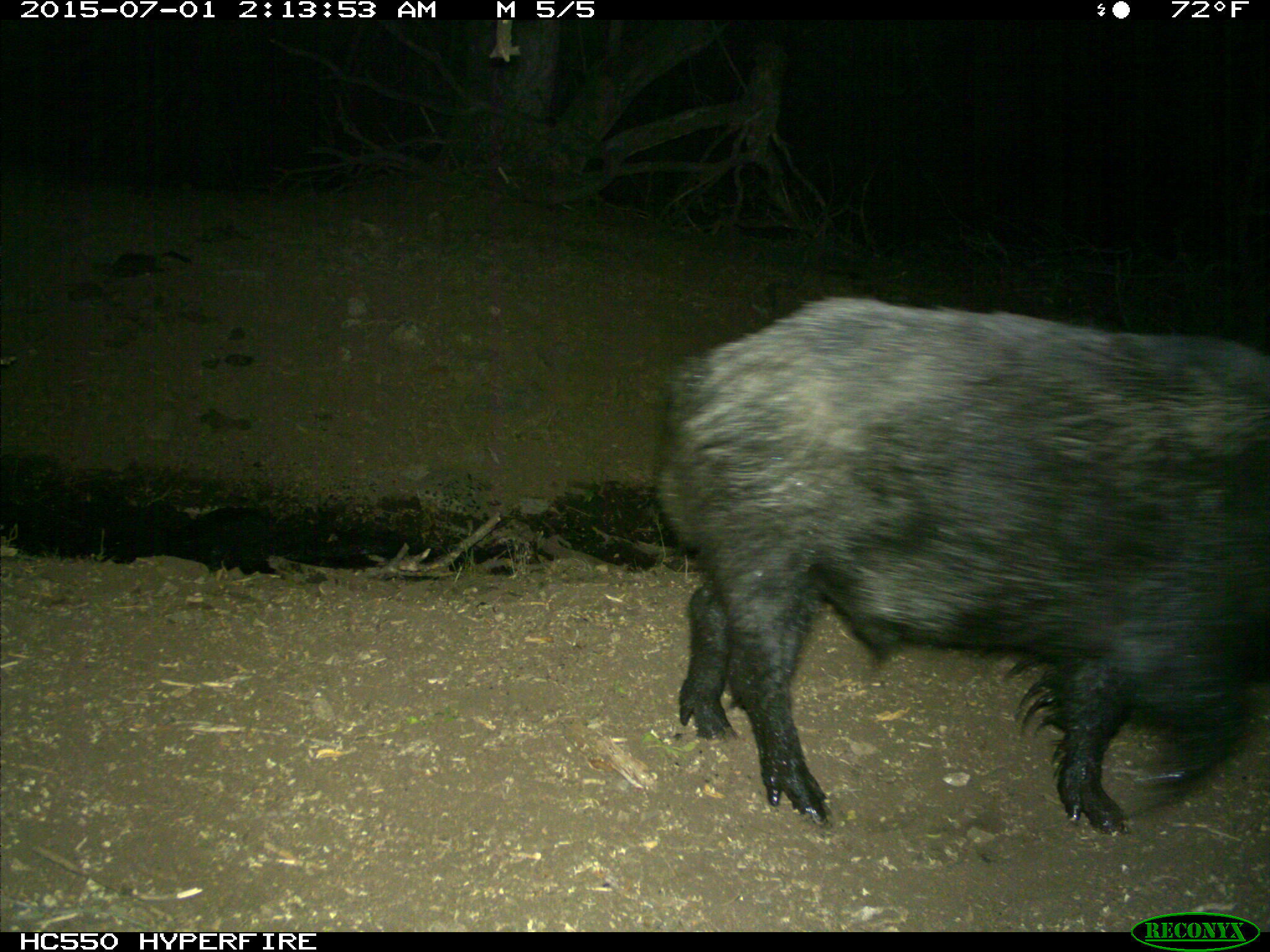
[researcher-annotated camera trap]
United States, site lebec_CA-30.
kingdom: Animalia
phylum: Chordata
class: Mammalia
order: Artiodactyla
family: Suidae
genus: Sus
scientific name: Sus scrofa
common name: wild boar